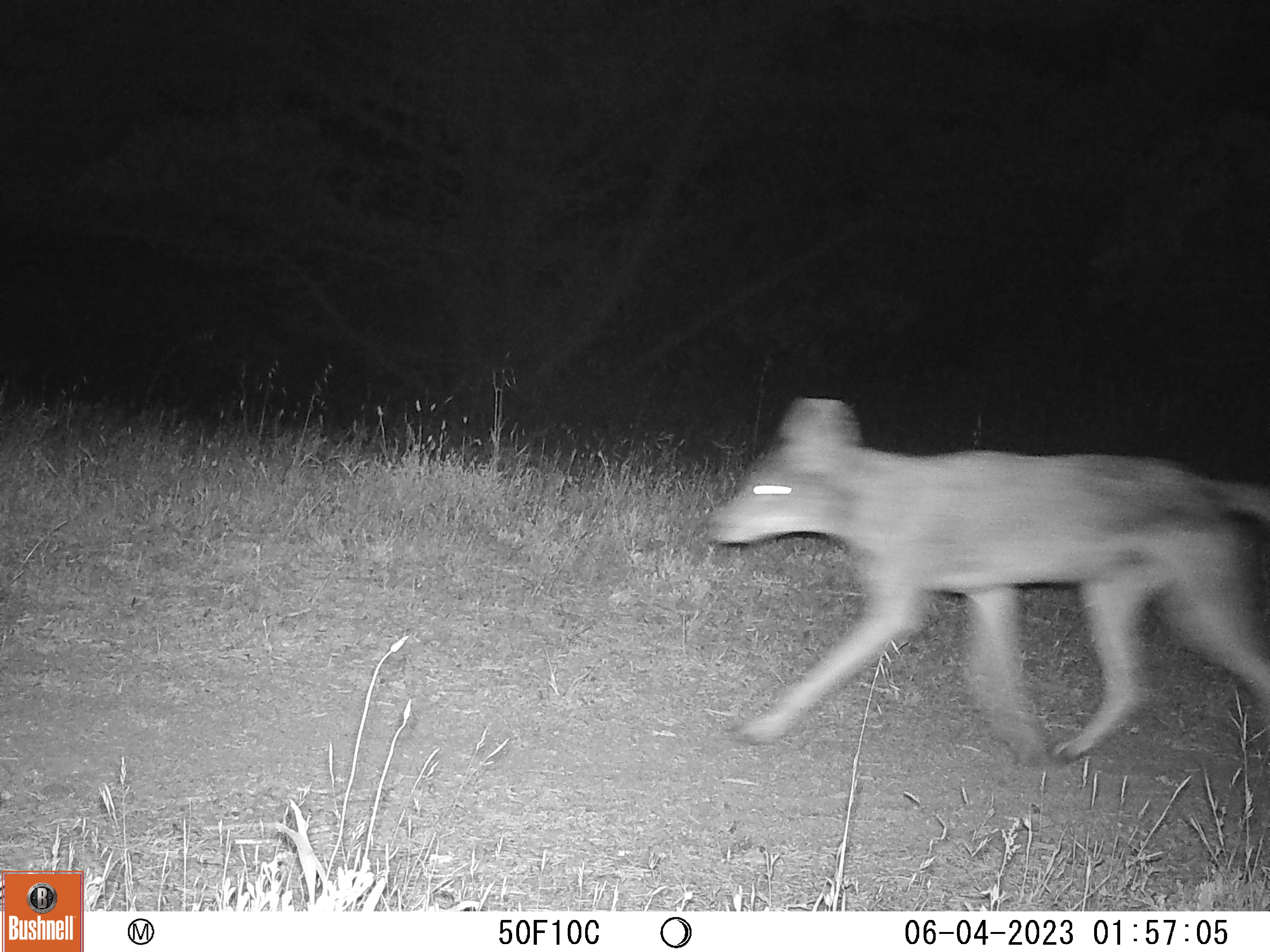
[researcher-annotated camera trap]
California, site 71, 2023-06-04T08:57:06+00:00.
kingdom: Animalia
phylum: Chordata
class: Mammalia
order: Carnivora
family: Canidae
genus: Canis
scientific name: Canis latrans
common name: coyote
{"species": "coyote (Canis latrans)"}